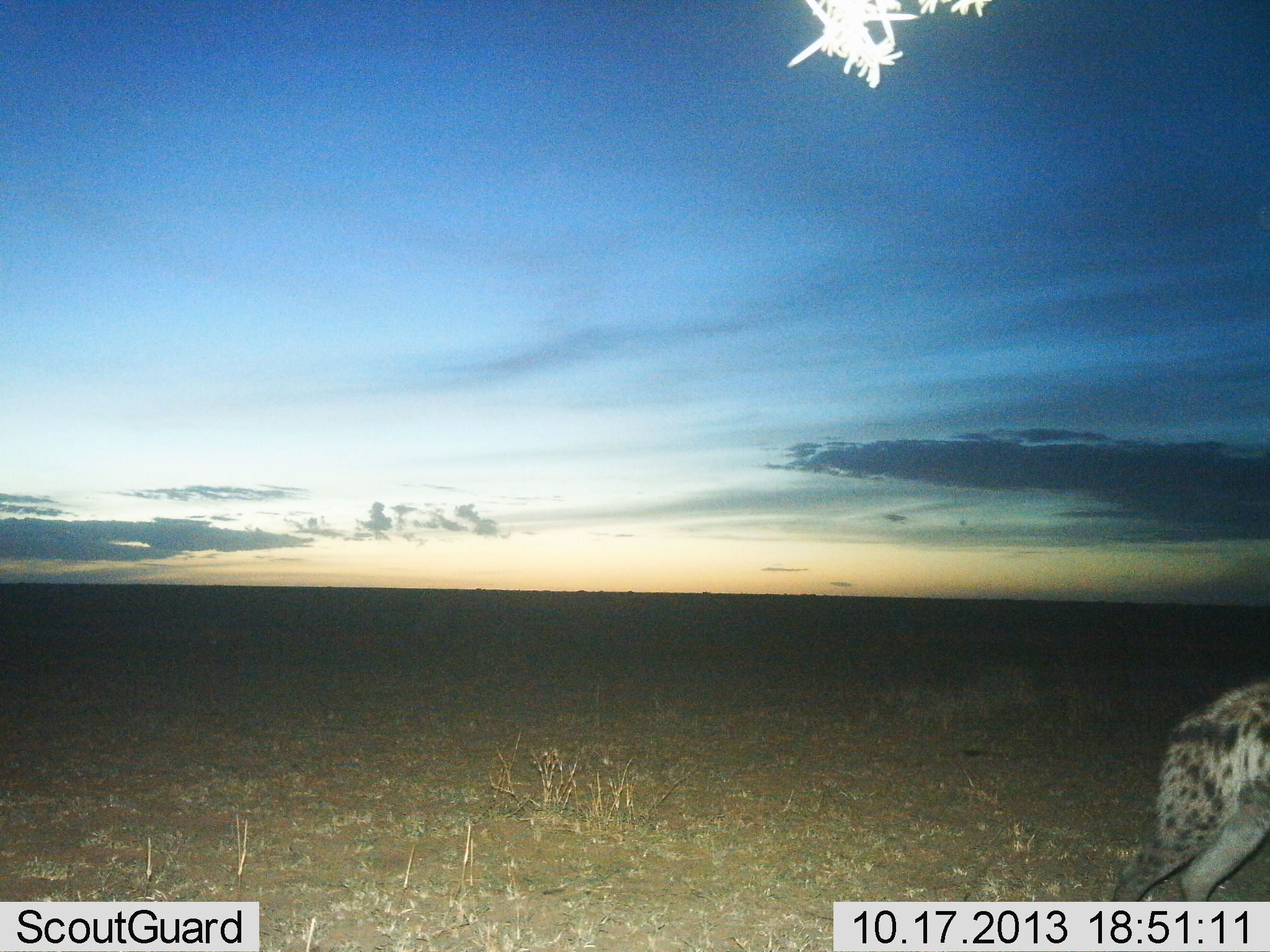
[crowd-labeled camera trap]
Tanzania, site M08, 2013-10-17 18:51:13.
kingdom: Animalia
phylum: Chordata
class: Mammalia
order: Carnivora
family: Hyaenidae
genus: Crocuta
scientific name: Crocuta crocuta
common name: spotted hyena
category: hyenaspotted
Hyenaspotted (spotted hyena) (Crocuta crocuta), count 1. Behavior (volunteer vote fractions): standing 33%, resting 0%, moving 72%, interacting 0%. Young present (vote fraction): 0%. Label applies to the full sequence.